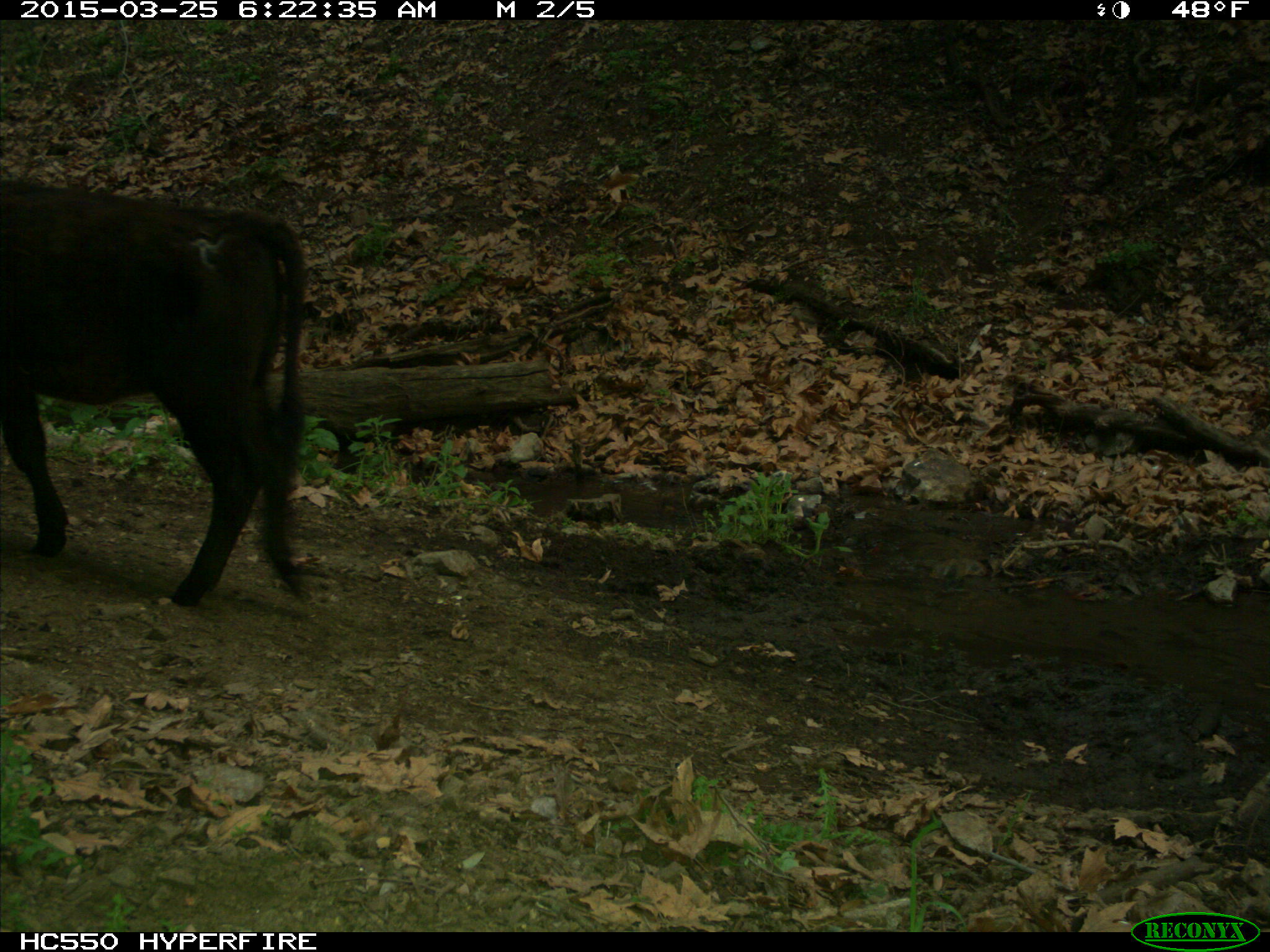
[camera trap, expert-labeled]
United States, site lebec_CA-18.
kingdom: Animalia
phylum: Chordata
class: Mammalia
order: Artiodactyla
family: Bovidae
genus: Bos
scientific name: Bos taurus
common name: domestic cow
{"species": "Bos taurus (domestic cow)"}